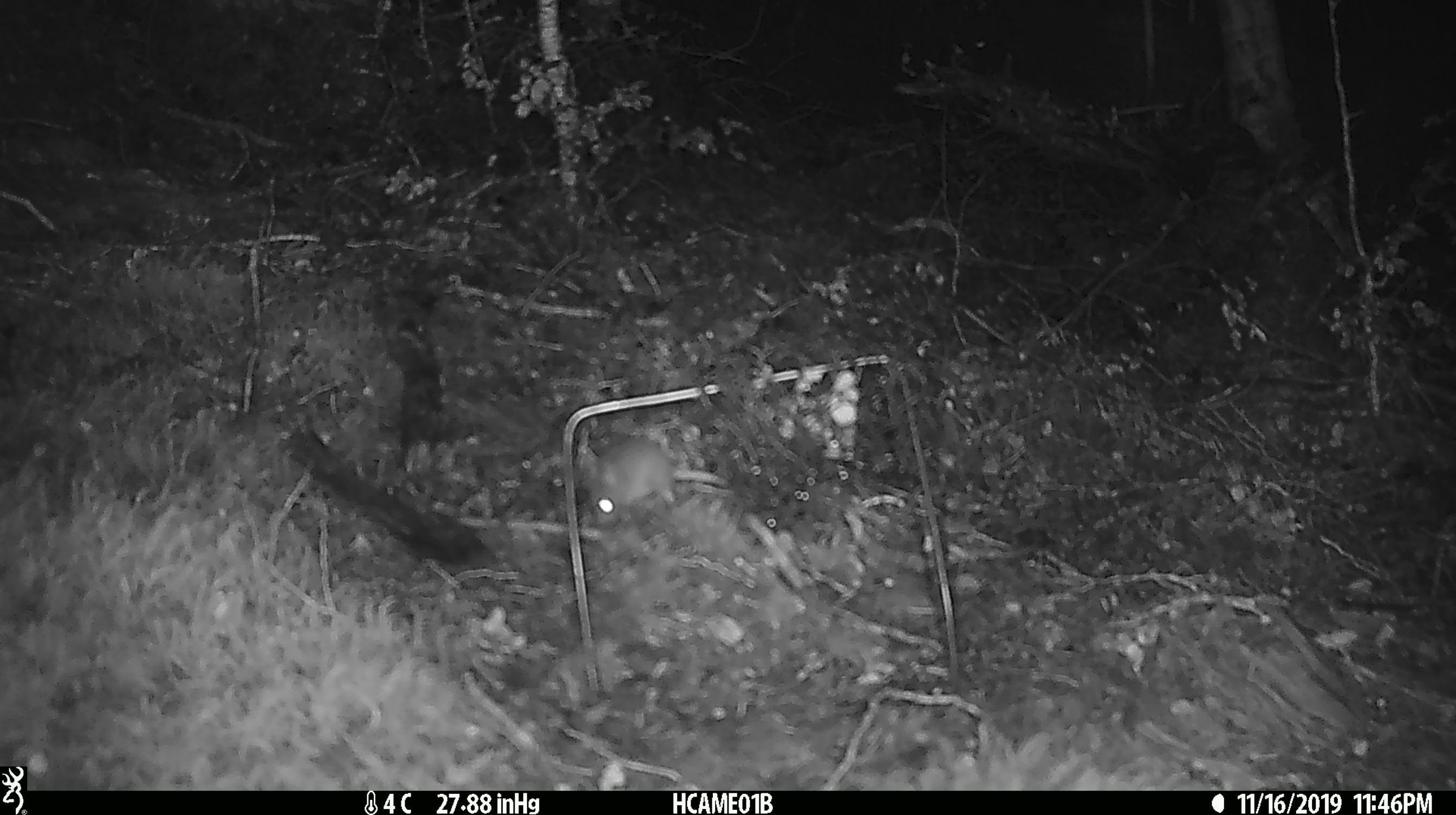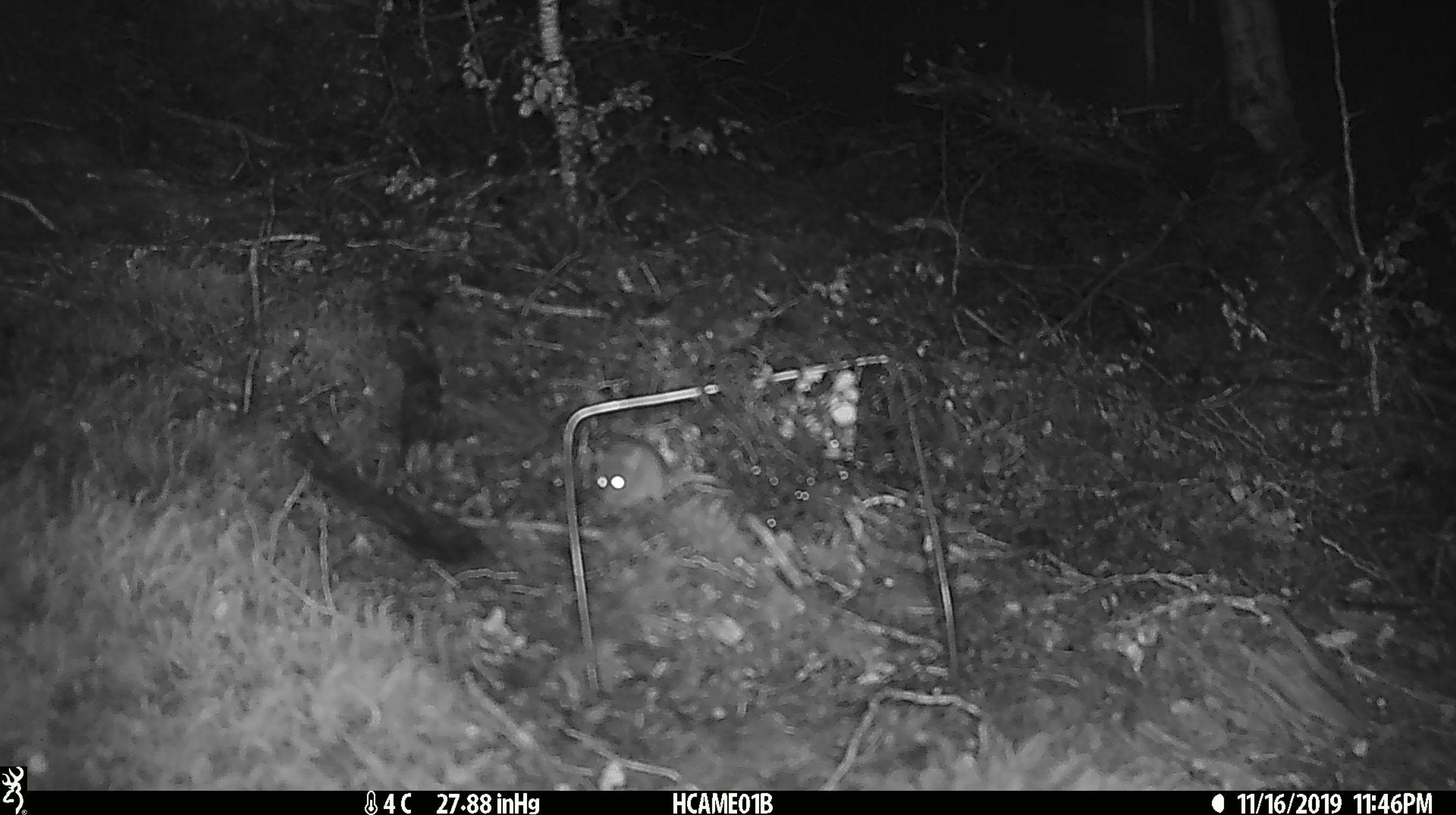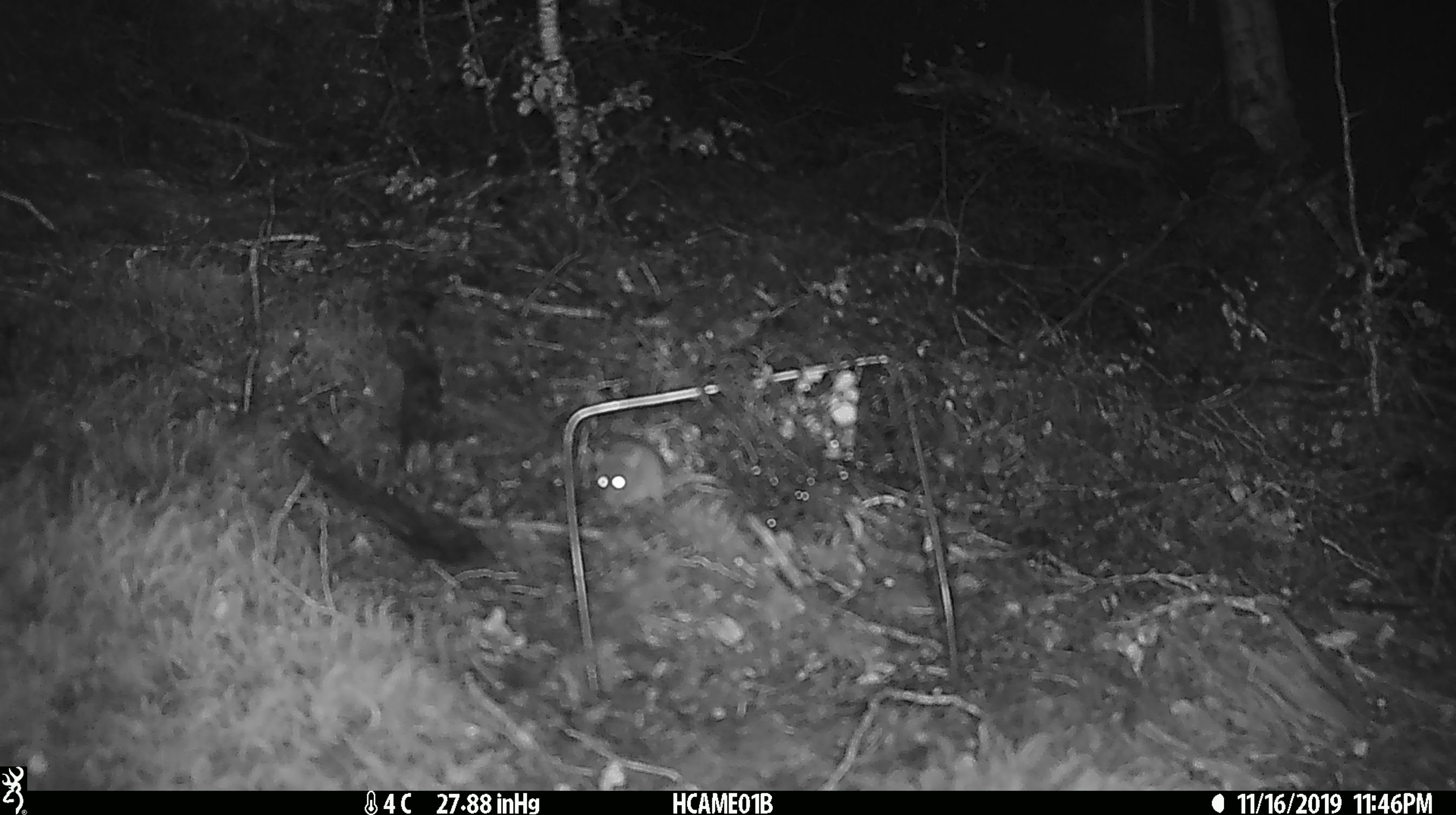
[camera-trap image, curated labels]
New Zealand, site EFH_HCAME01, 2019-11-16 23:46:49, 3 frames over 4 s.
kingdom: Animalia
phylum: Chordata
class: Mammalia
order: Rodentia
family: Muridae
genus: Mus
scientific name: Mus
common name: mouse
Mouse (Mus).